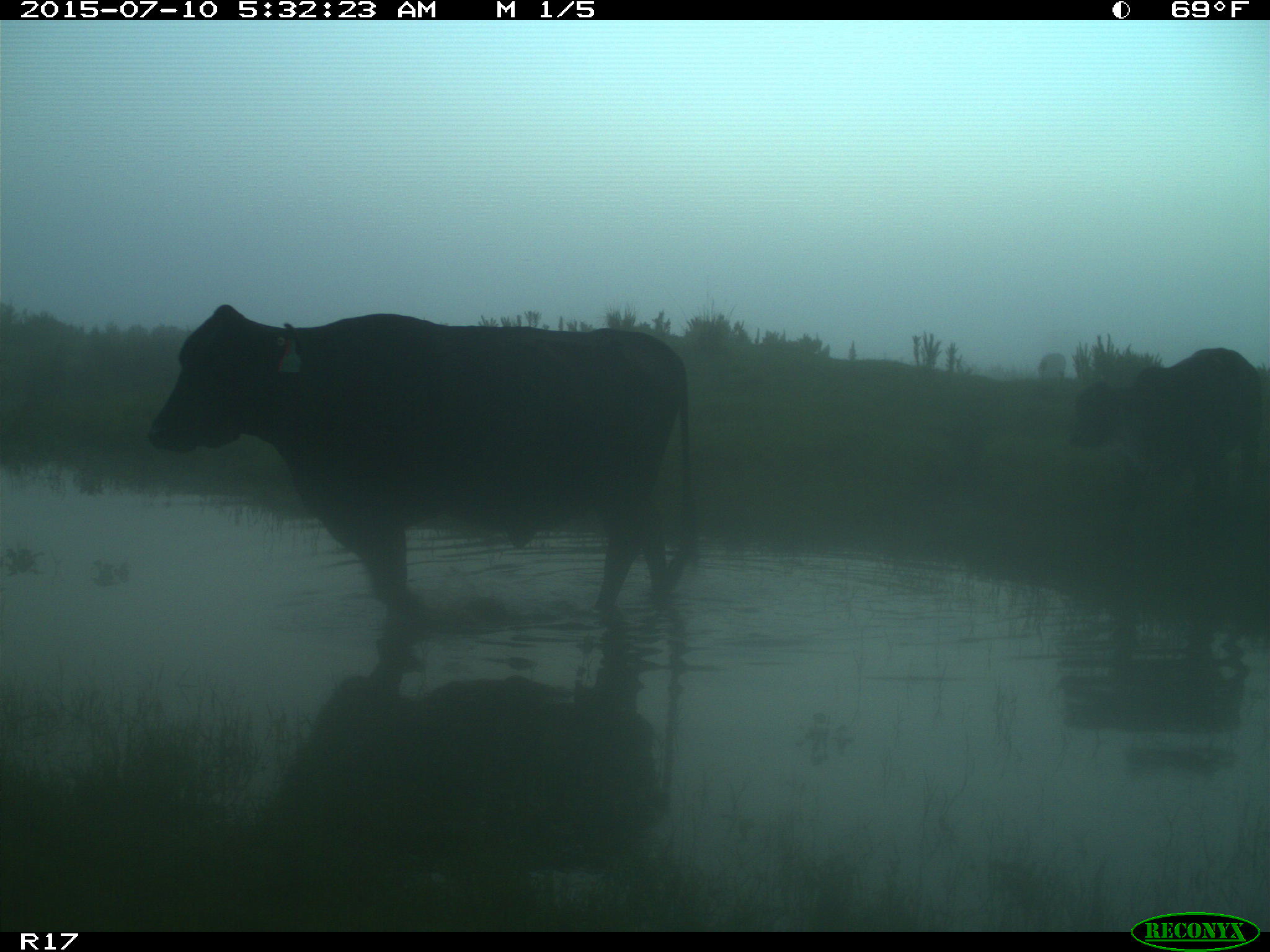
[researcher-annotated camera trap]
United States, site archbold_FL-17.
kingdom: Animalia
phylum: Chordata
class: Mammalia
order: Artiodactyla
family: Bovidae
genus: Bos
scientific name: Bos taurus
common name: domestic cow